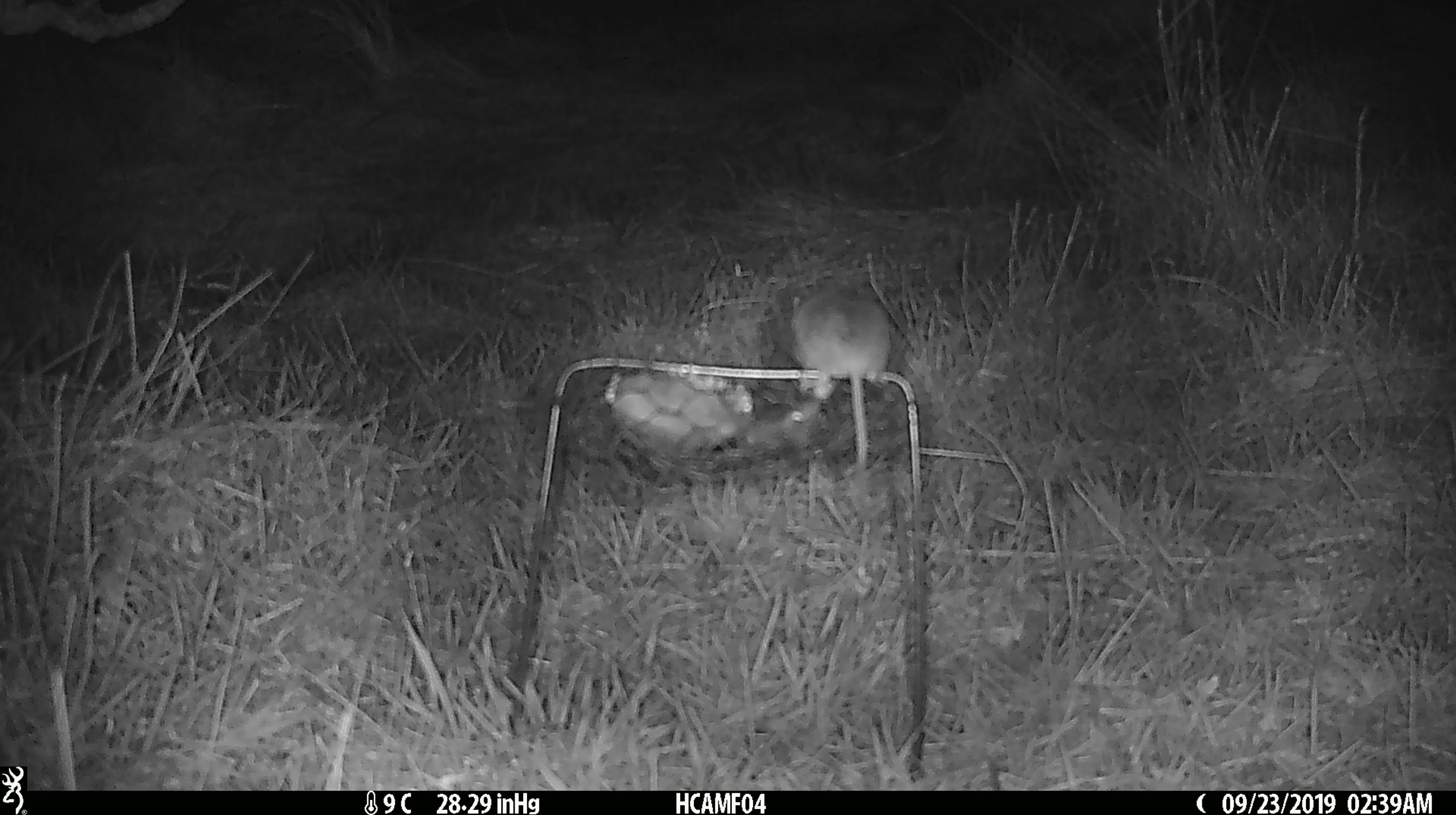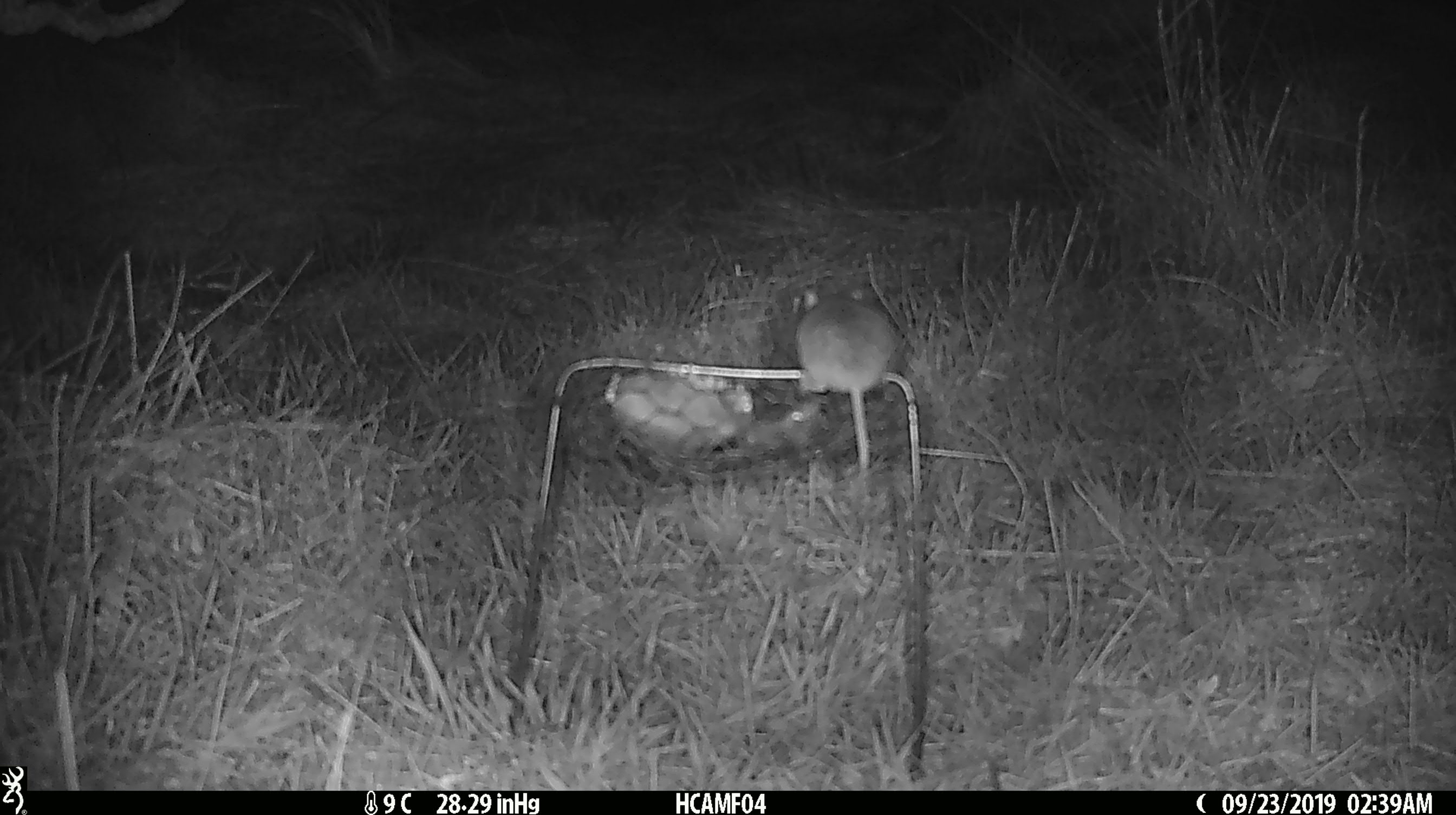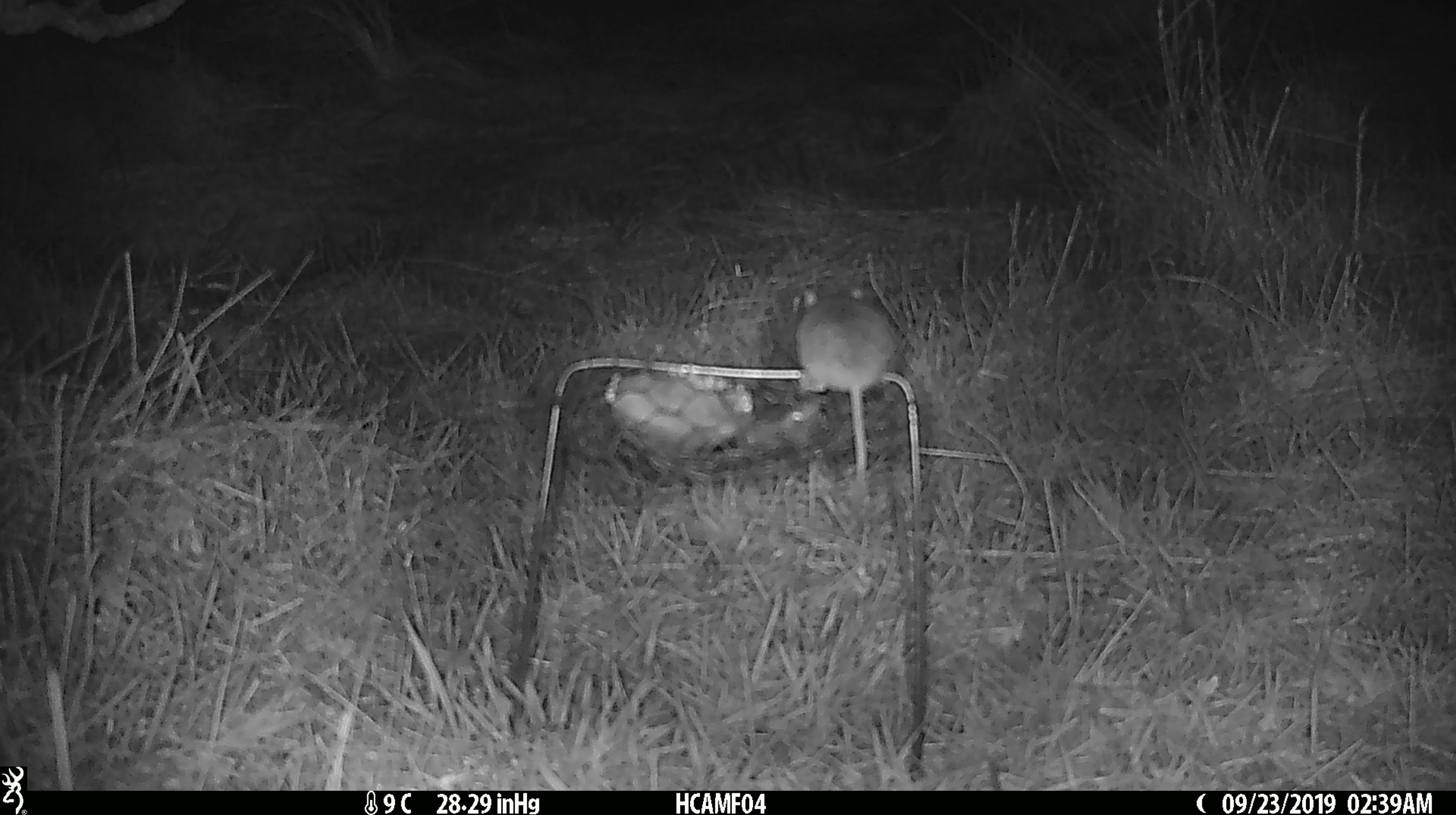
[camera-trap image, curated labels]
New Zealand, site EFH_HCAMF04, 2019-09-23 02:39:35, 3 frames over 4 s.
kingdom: Animalia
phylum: Chordata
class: Mammalia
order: Rodentia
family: Muridae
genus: Mus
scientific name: Mus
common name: mouse